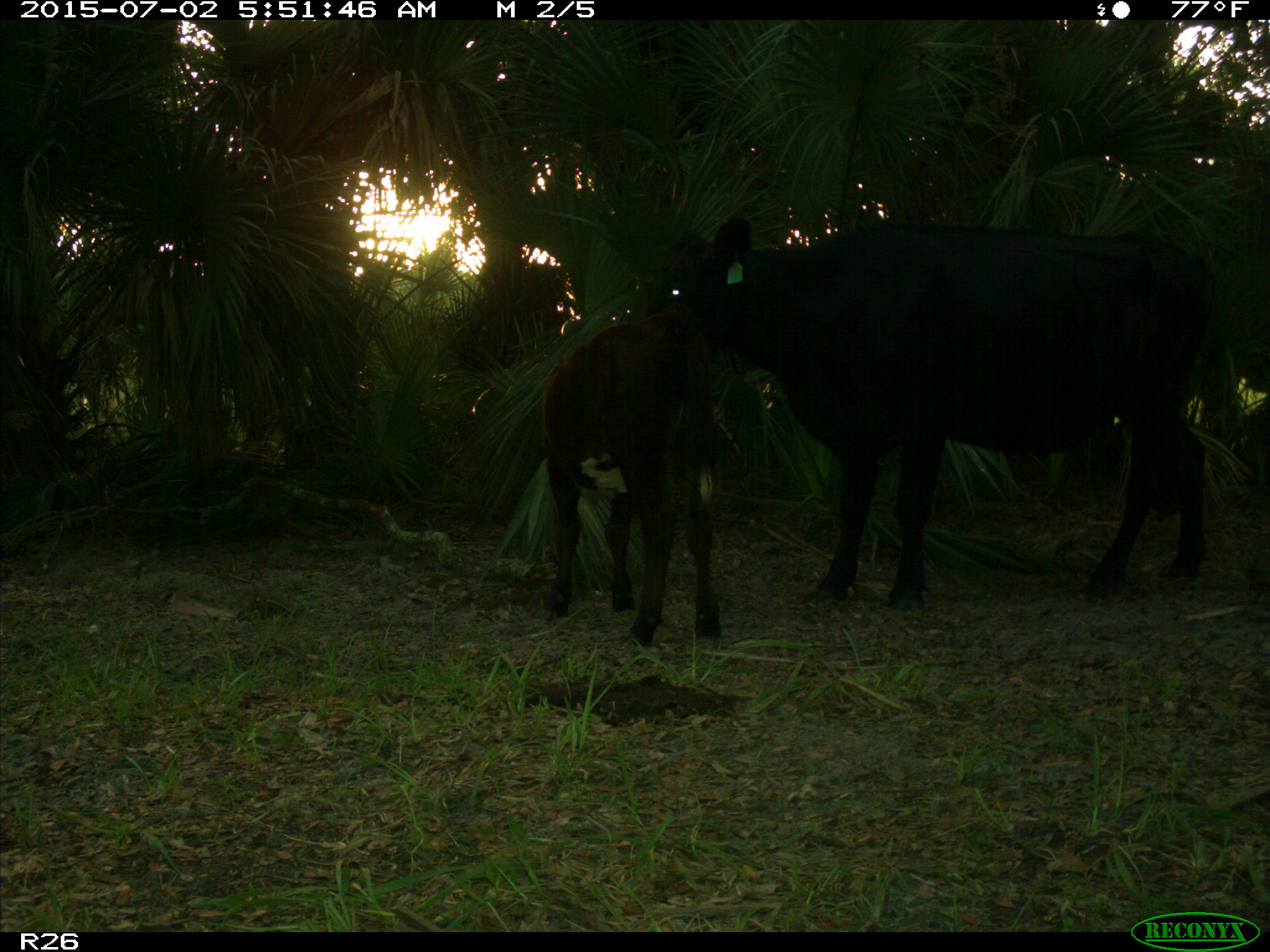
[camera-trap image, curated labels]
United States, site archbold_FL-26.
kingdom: Animalia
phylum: Chordata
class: Mammalia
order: Artiodactyla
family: Bovidae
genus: Bos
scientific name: Bos taurus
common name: domestic cow